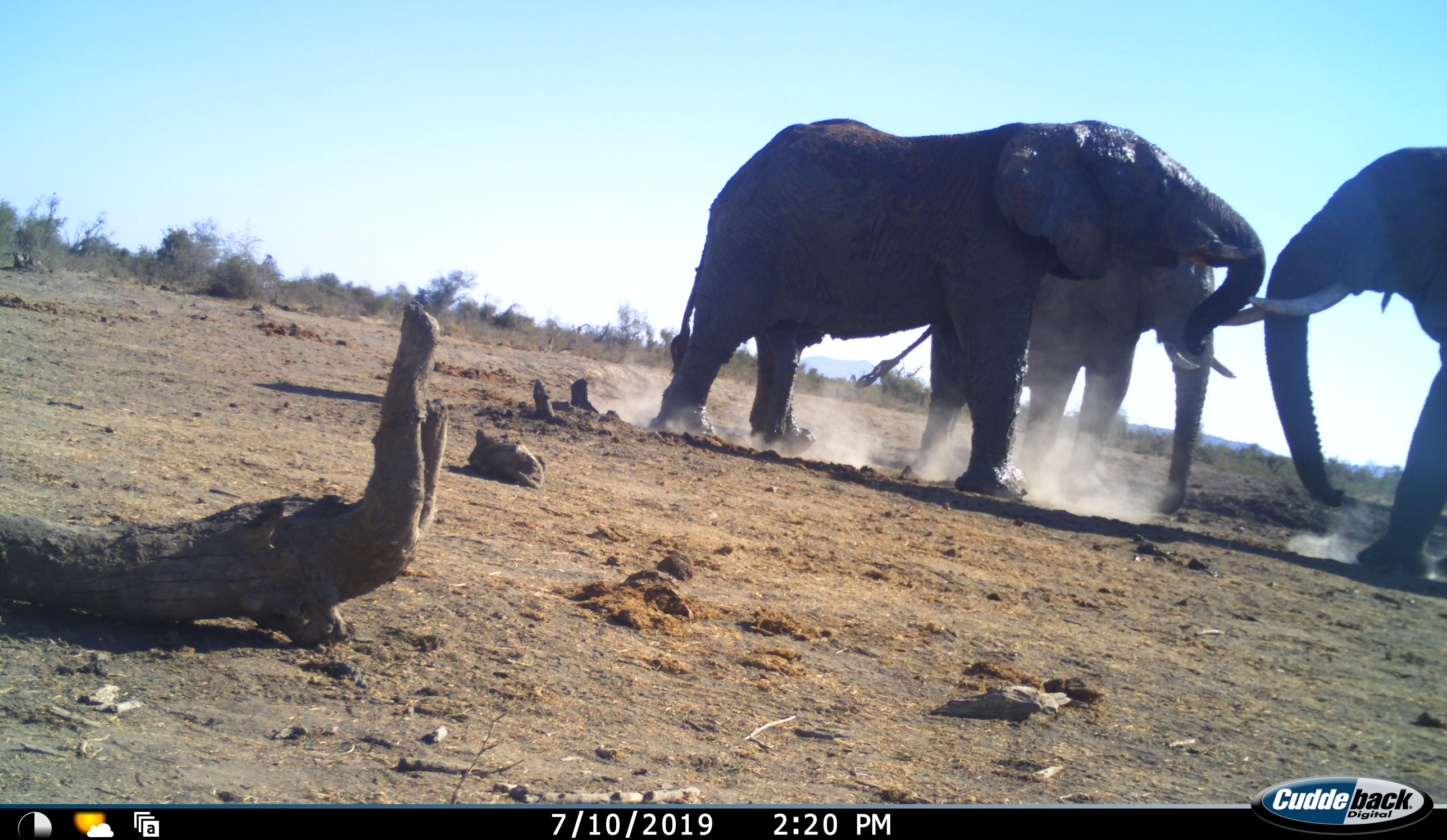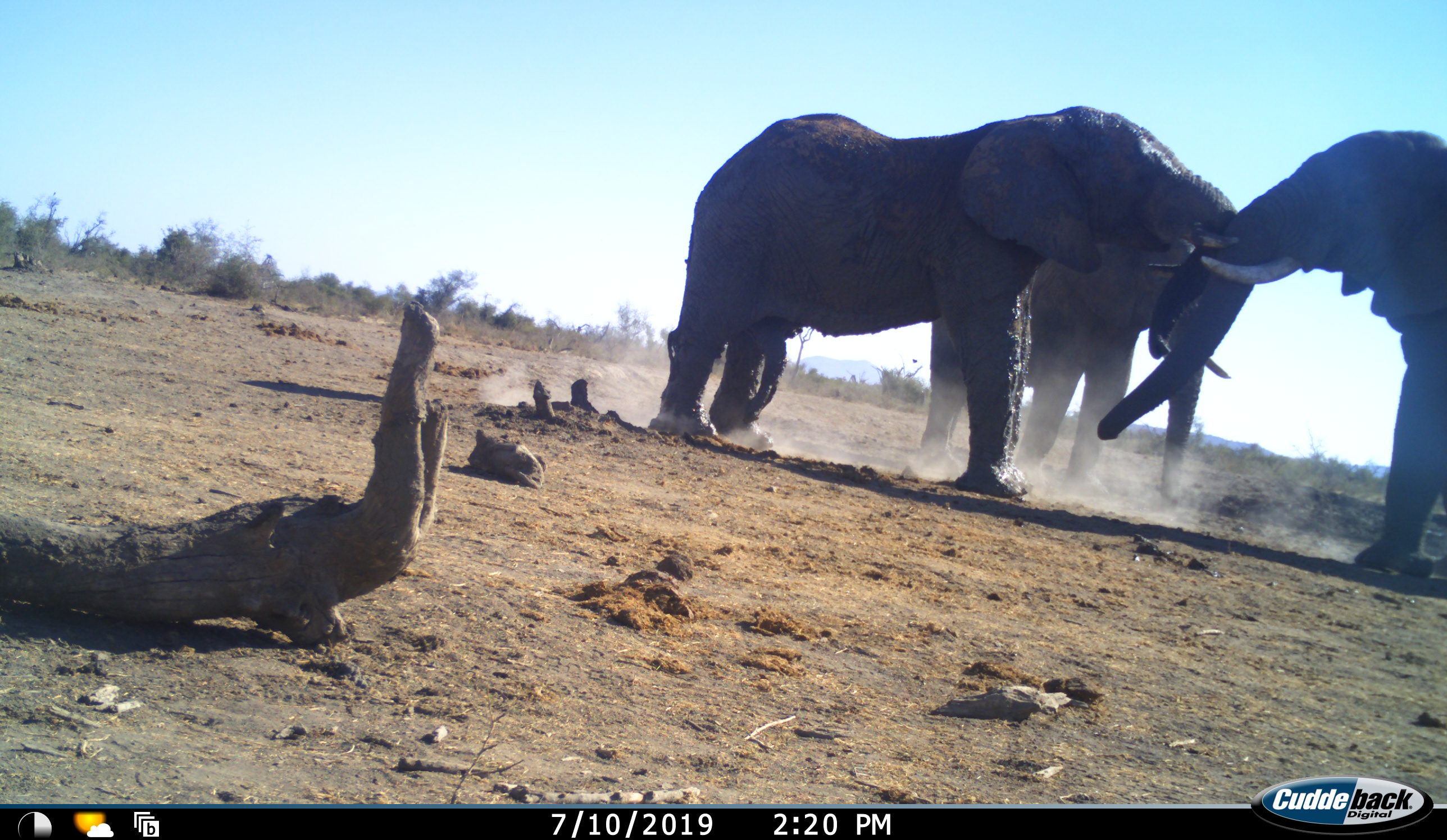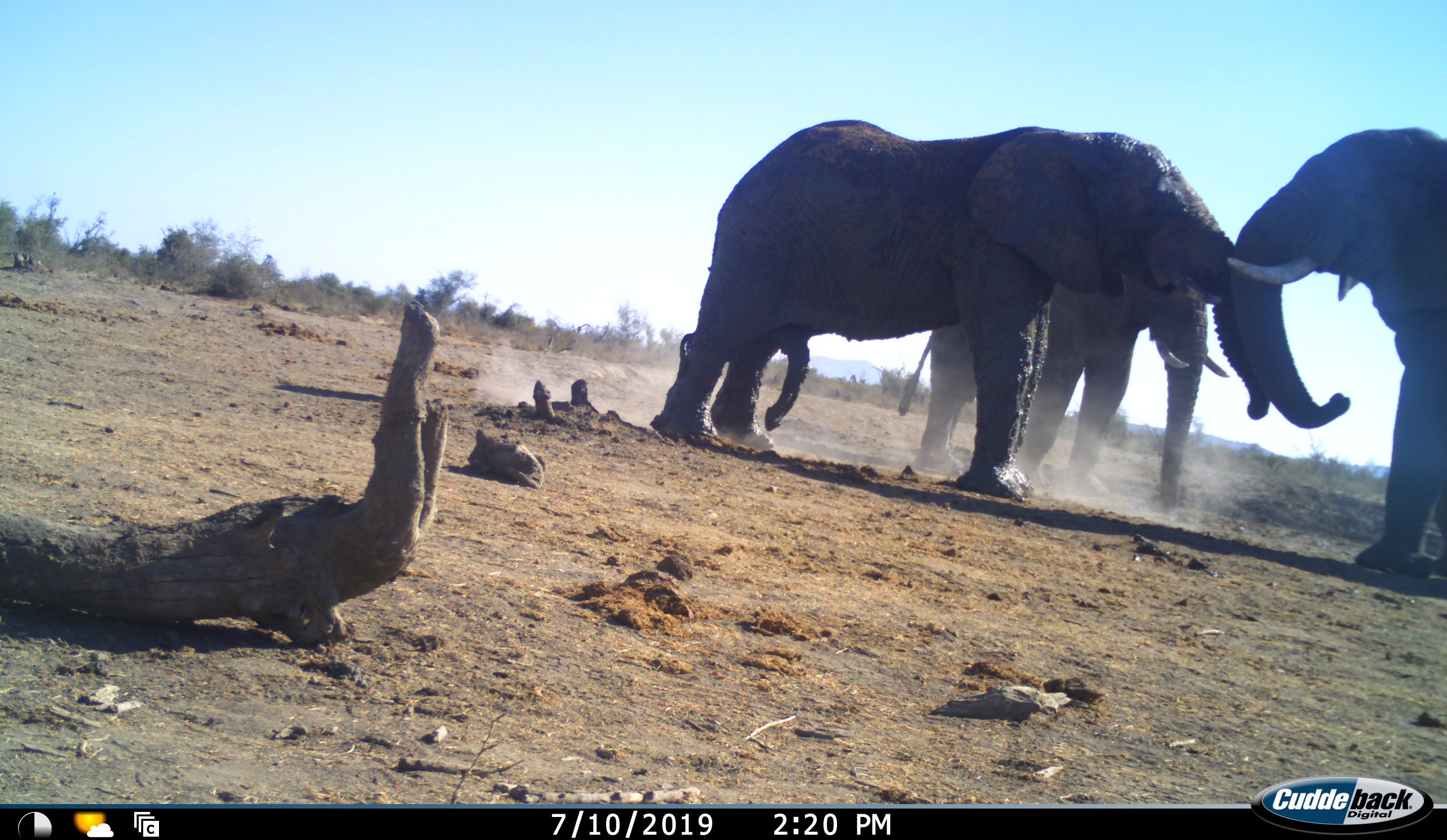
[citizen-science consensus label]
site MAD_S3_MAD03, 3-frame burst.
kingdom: Animalia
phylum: Chordata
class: Mammalia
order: Proboscidea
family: Elephantidae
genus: Loxodonta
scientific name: Loxodonta africana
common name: african bush elephant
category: elephant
Elephant (african bush elephant) (Loxodonta africana), count 3. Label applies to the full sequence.